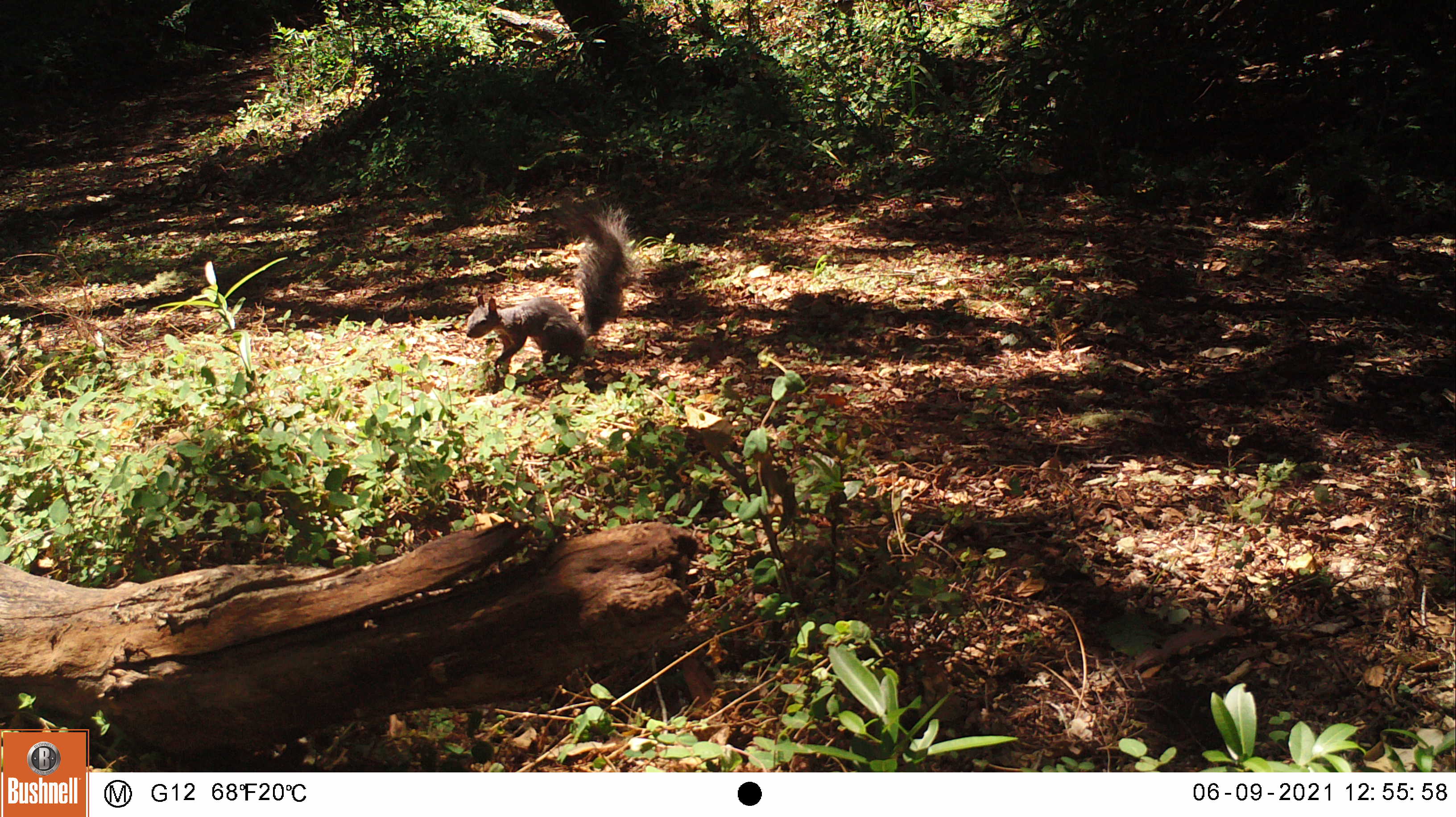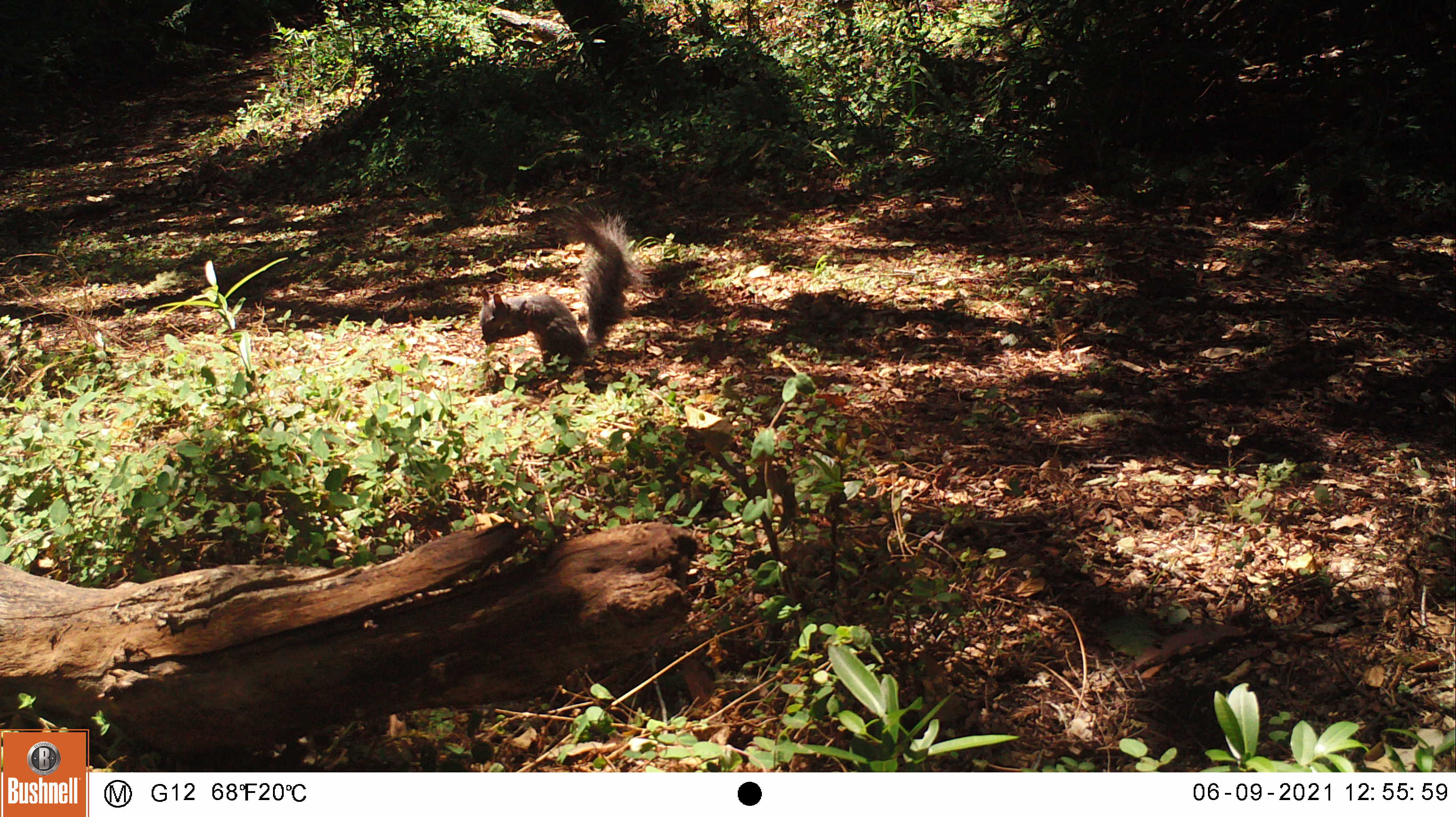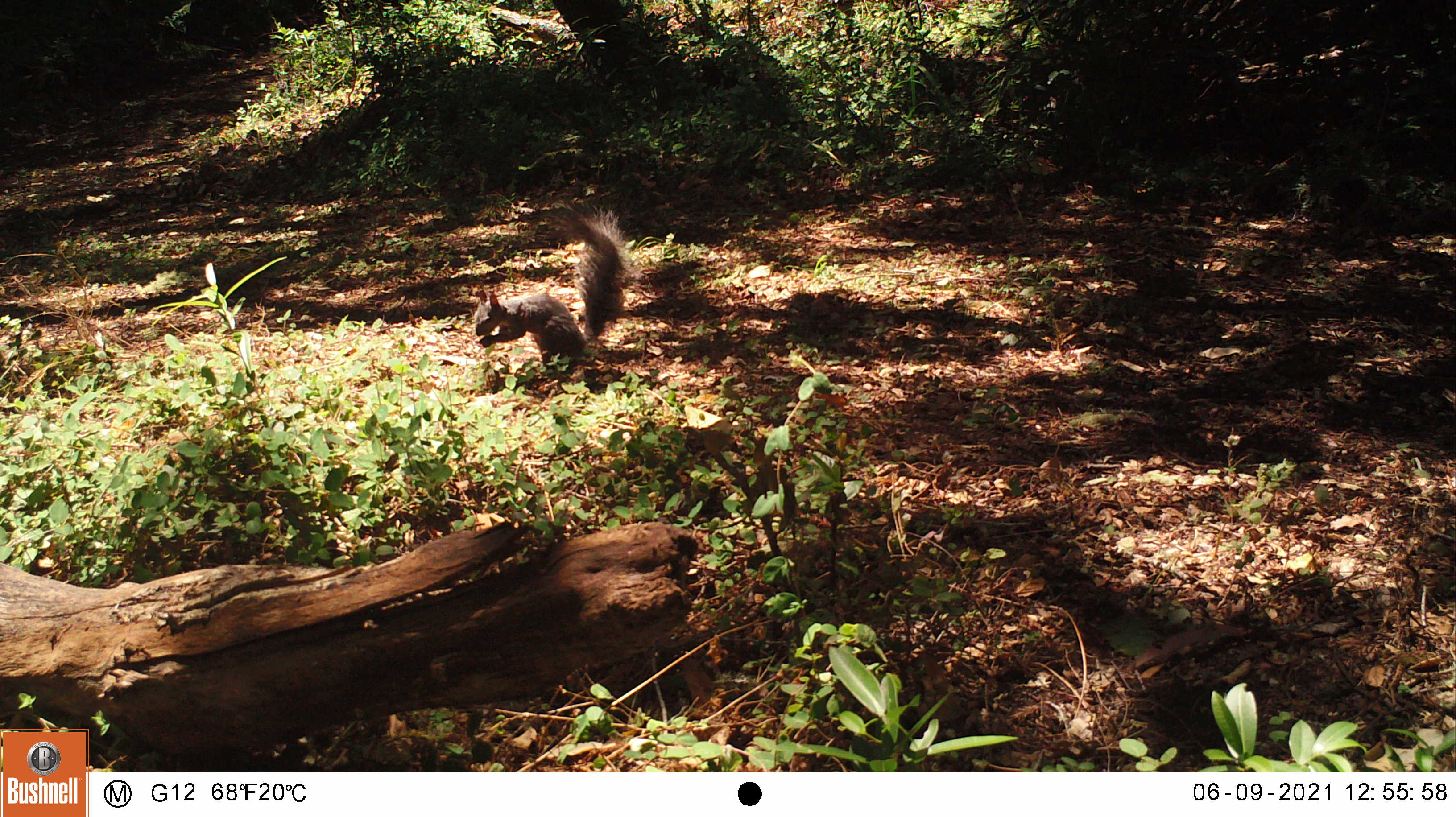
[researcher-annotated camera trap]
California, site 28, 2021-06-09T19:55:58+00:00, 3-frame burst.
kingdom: Animalia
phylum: Chordata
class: Mammalia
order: Rodentia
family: Sciuridae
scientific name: Sciuridae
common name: squirrel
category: unknown squirrel